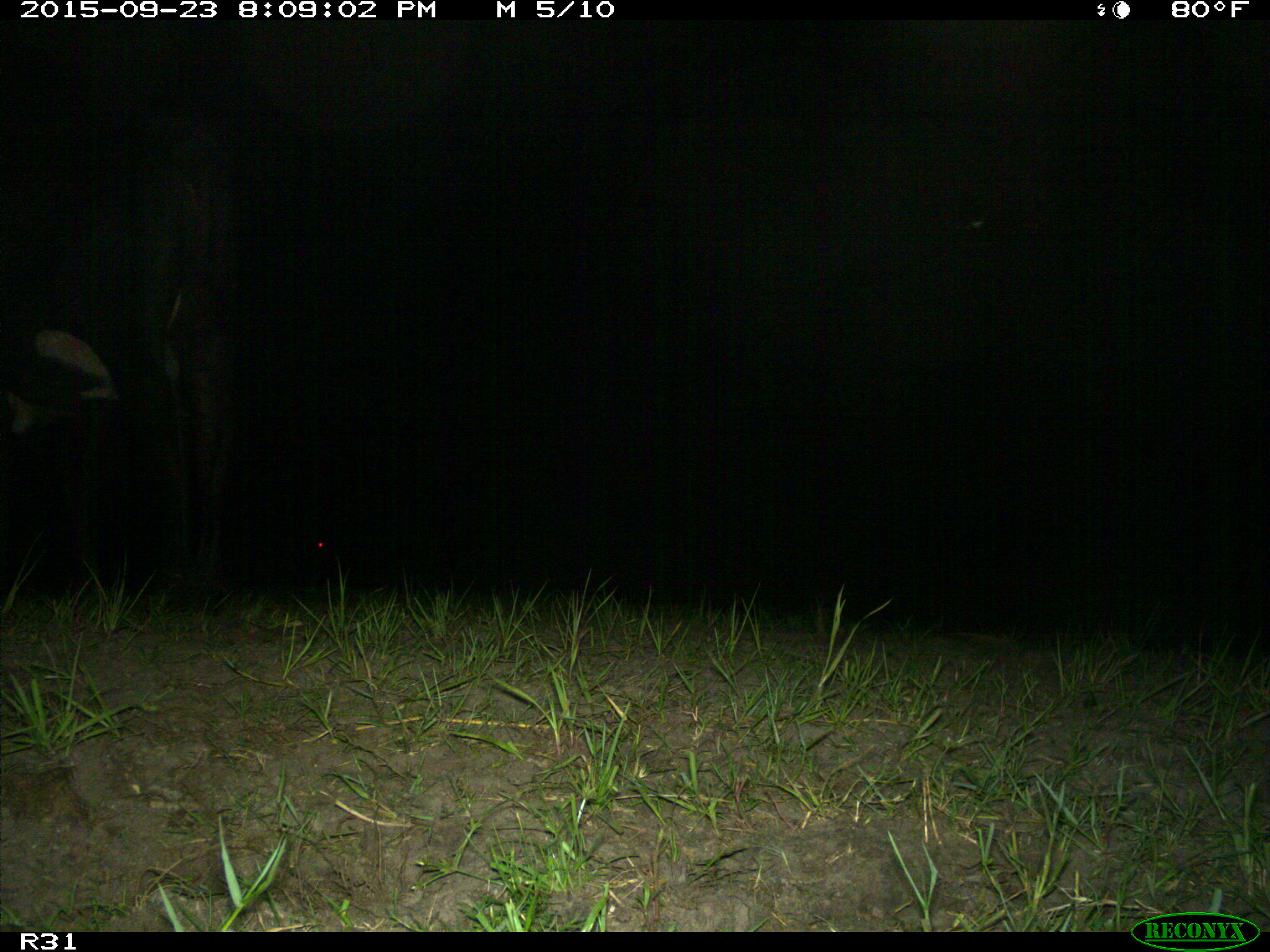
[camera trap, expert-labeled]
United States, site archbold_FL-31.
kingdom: Animalia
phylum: Chordata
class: Mammalia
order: Artiodactyla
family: Bovidae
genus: Bos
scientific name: Bos taurus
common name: domestic cow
Bos taurus (domestic cow).